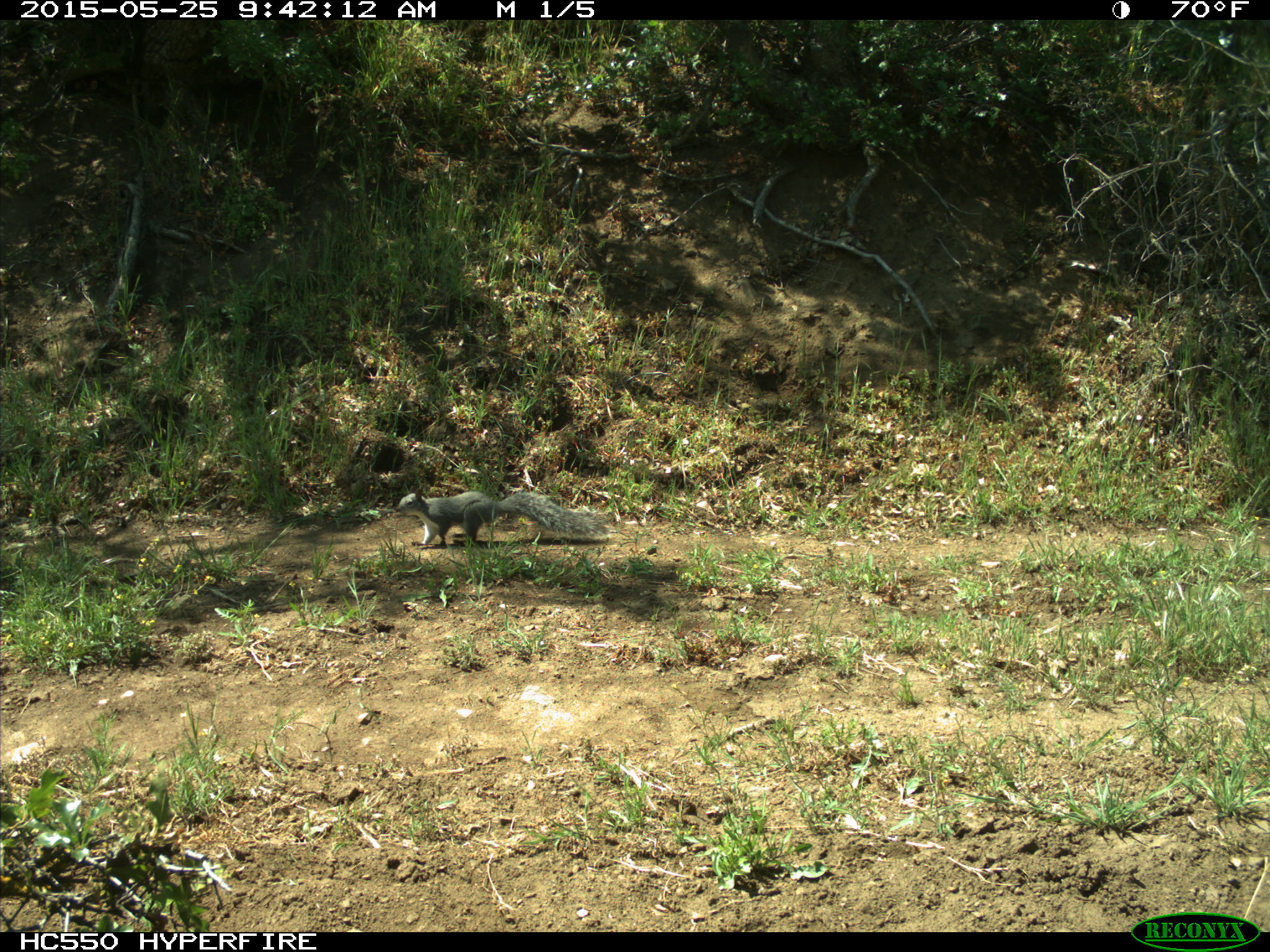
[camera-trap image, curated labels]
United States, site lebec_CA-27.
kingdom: Animalia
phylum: Chordata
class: Mammalia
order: Rodentia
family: Sciuridae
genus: Sciurus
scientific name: Sciurus carolinensis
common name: eastern gray squirrel